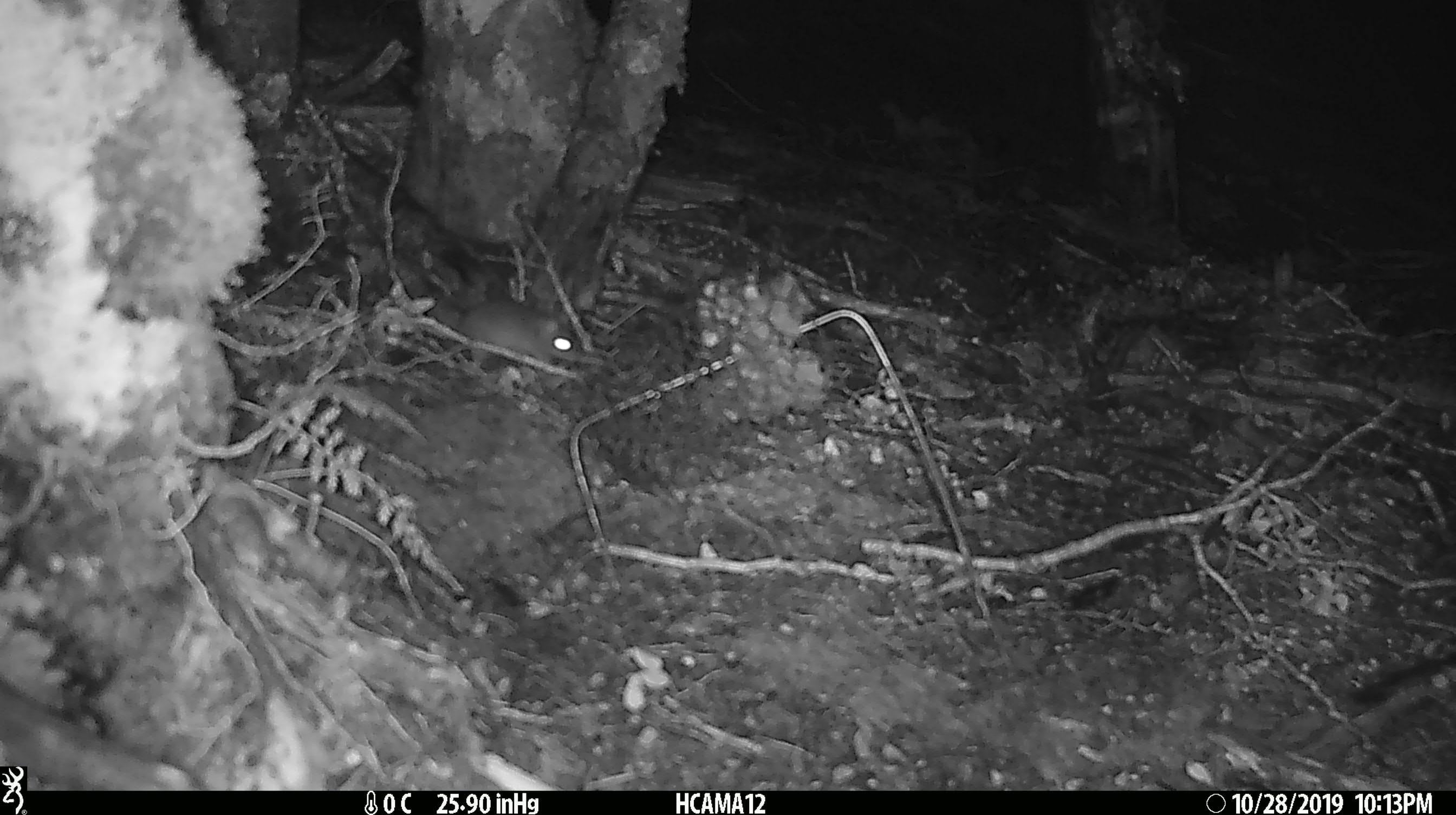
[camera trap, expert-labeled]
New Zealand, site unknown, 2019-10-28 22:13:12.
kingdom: Animalia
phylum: Chordata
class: Mammalia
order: Rodentia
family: Muridae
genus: Mus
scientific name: Mus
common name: mouse